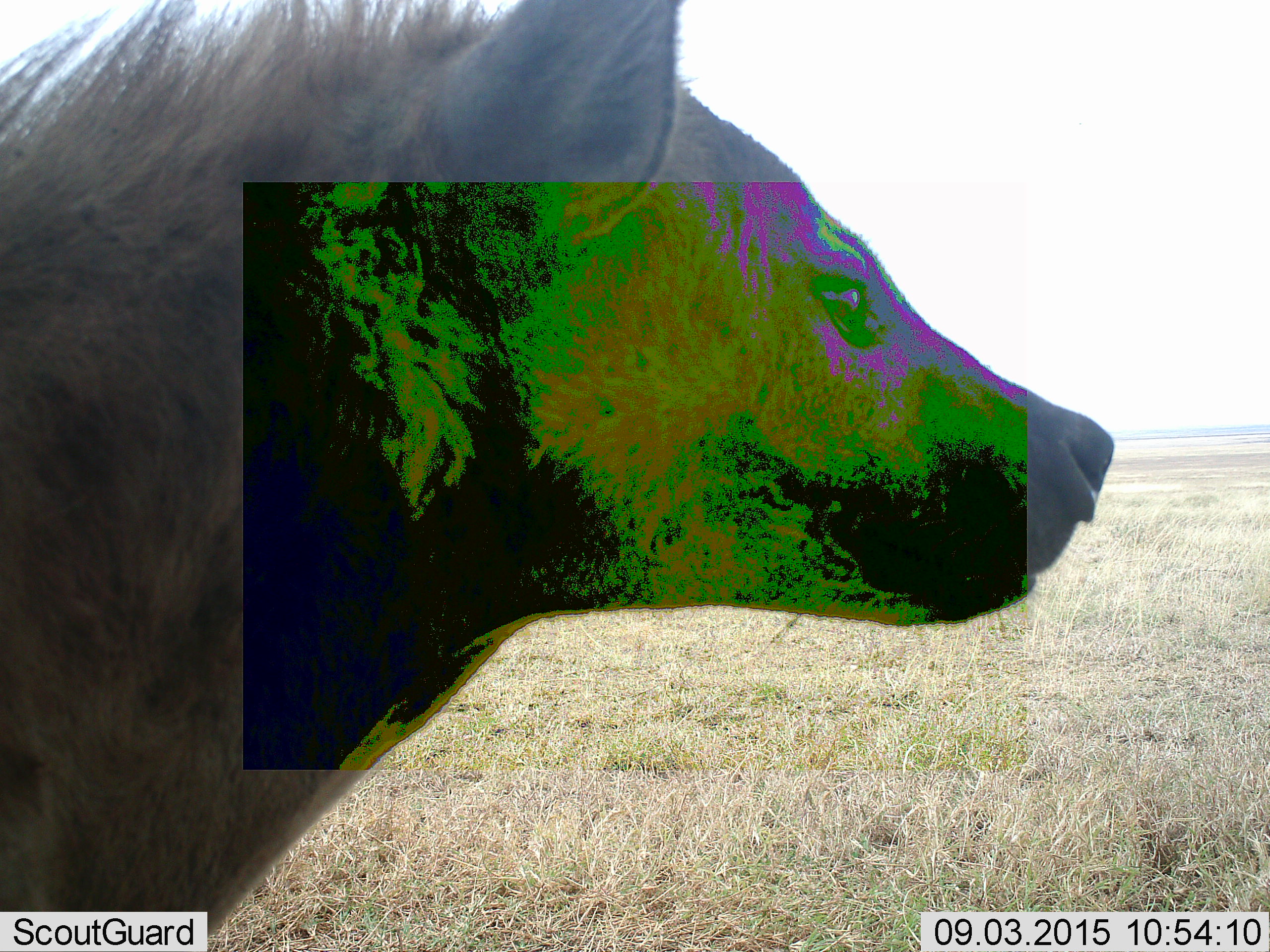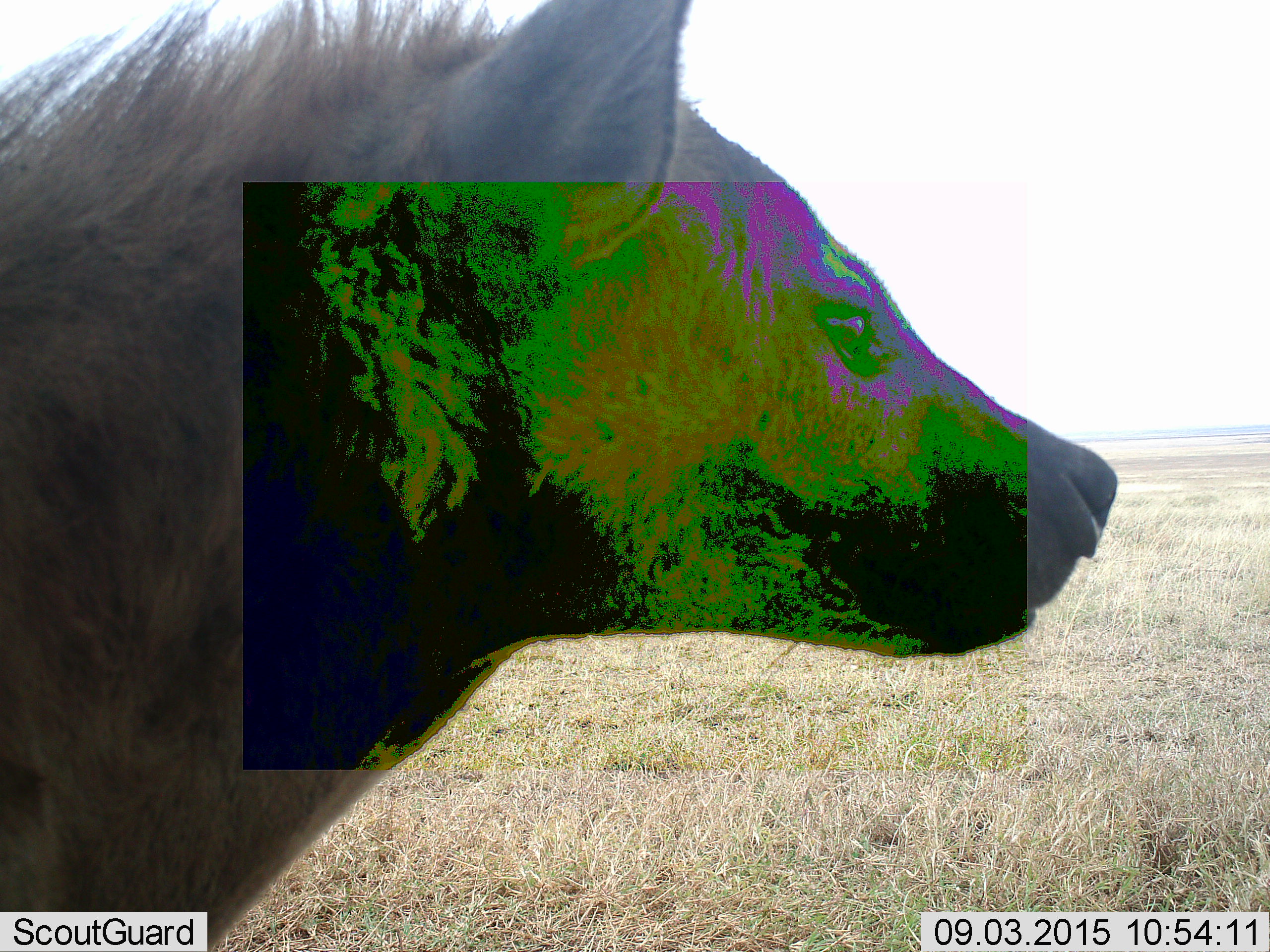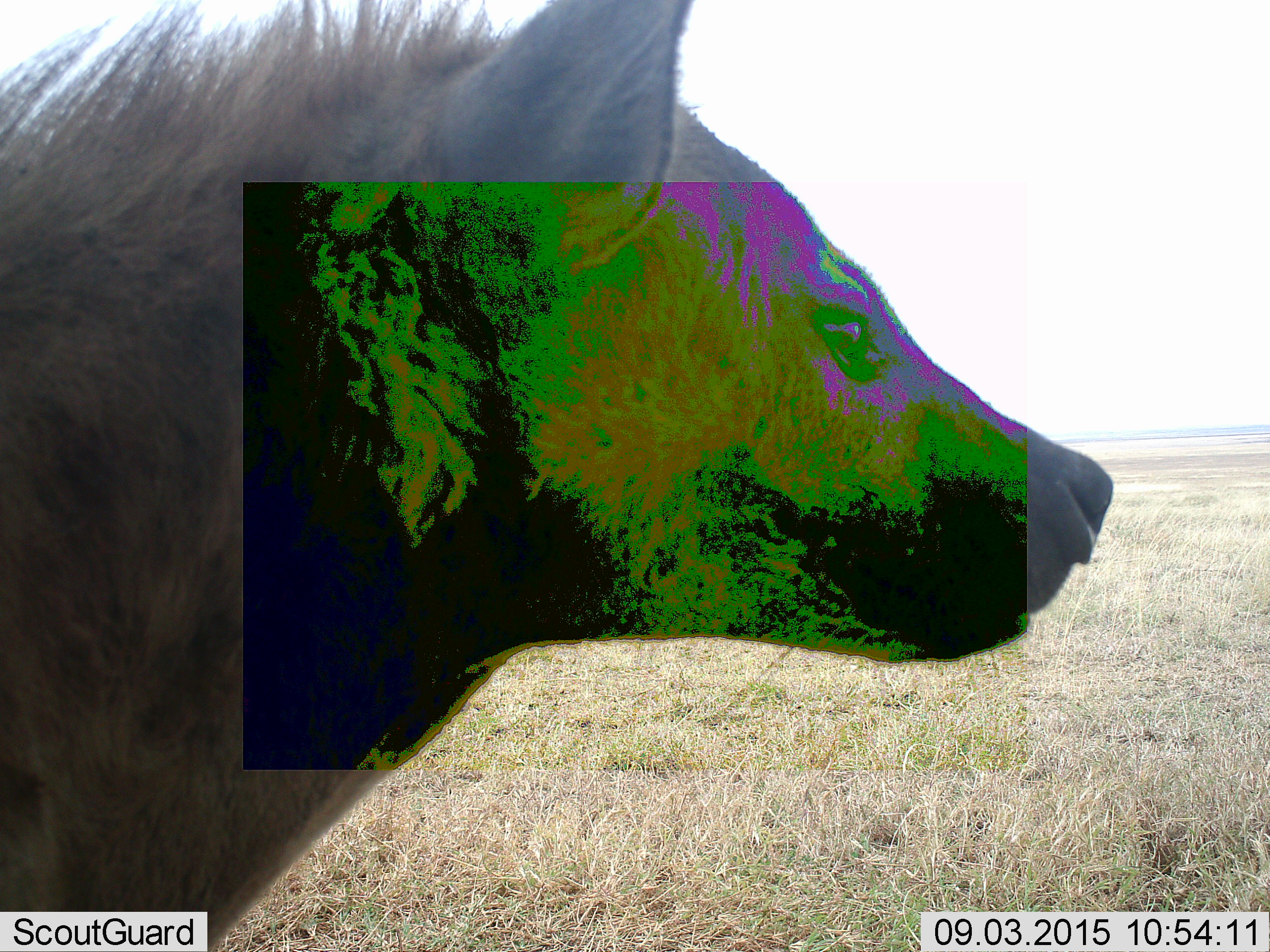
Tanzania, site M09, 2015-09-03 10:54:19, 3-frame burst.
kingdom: Animalia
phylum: Chordata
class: Mammalia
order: Carnivora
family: Hyaenidae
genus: Crocuta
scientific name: Crocuta crocuta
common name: spotted hyena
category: hyenaspotted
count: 1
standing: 100%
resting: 0%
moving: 0%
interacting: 0%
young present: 0%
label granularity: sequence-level